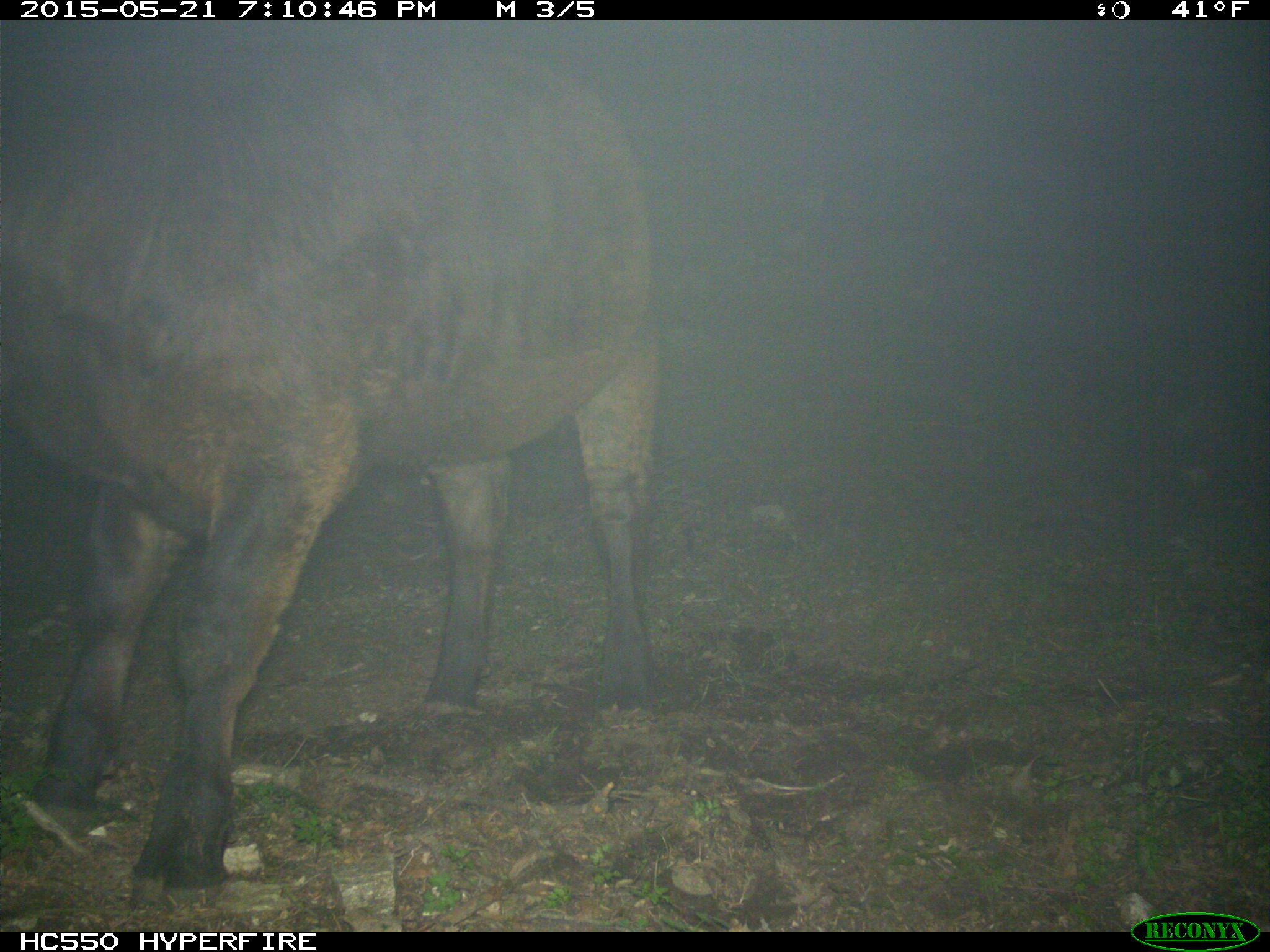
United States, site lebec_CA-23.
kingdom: Animalia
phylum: Chordata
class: Mammalia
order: Artiodactyla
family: Bovidae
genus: Bos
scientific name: Bos taurus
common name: domestic cow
Bos taurus (domestic cow).